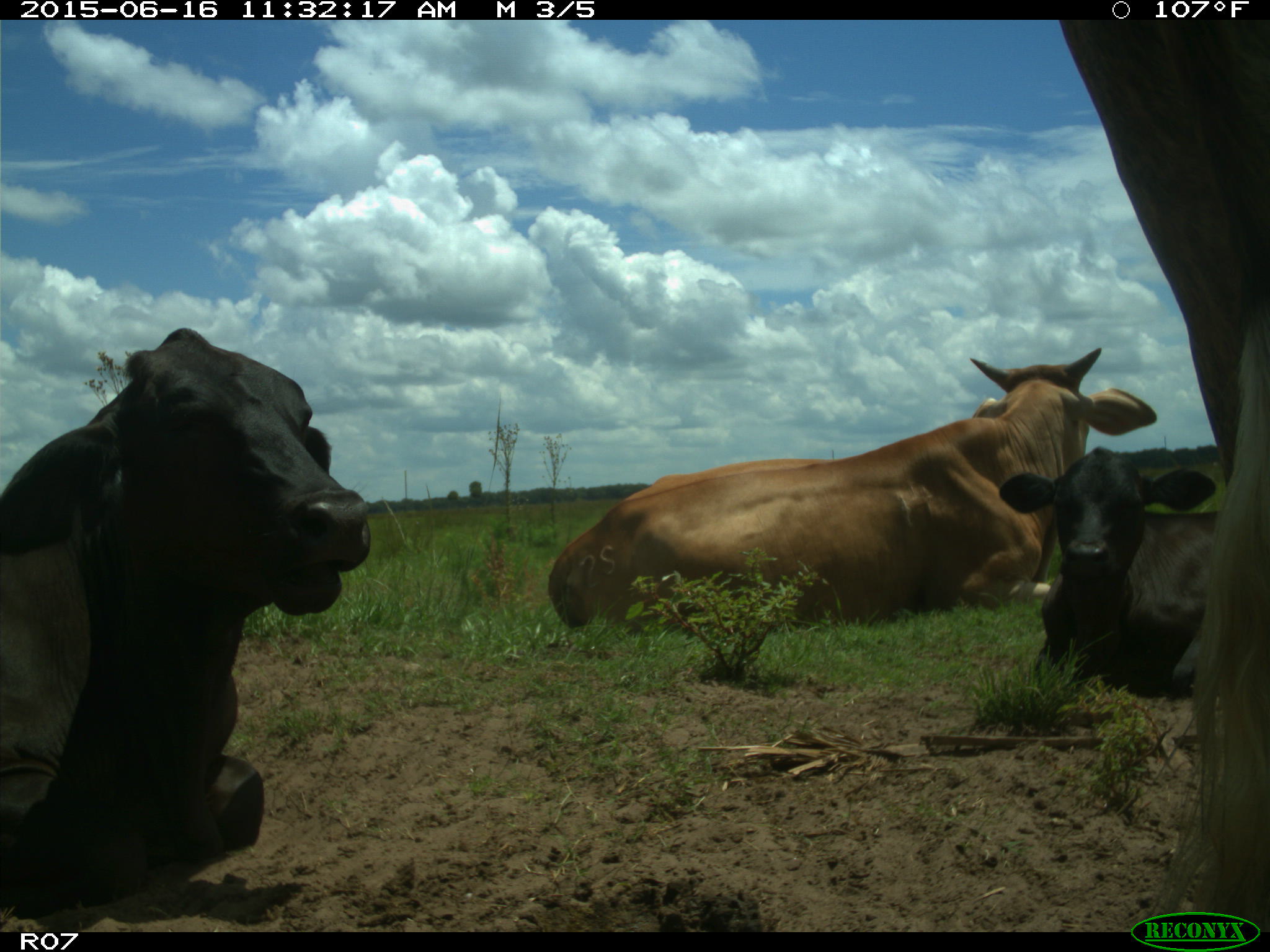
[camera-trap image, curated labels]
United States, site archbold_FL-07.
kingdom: Animalia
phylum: Chordata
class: Mammalia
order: Artiodactyla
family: Bovidae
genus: Bos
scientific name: Bos taurus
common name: domestic cow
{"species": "Bos taurus (domestic cow)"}